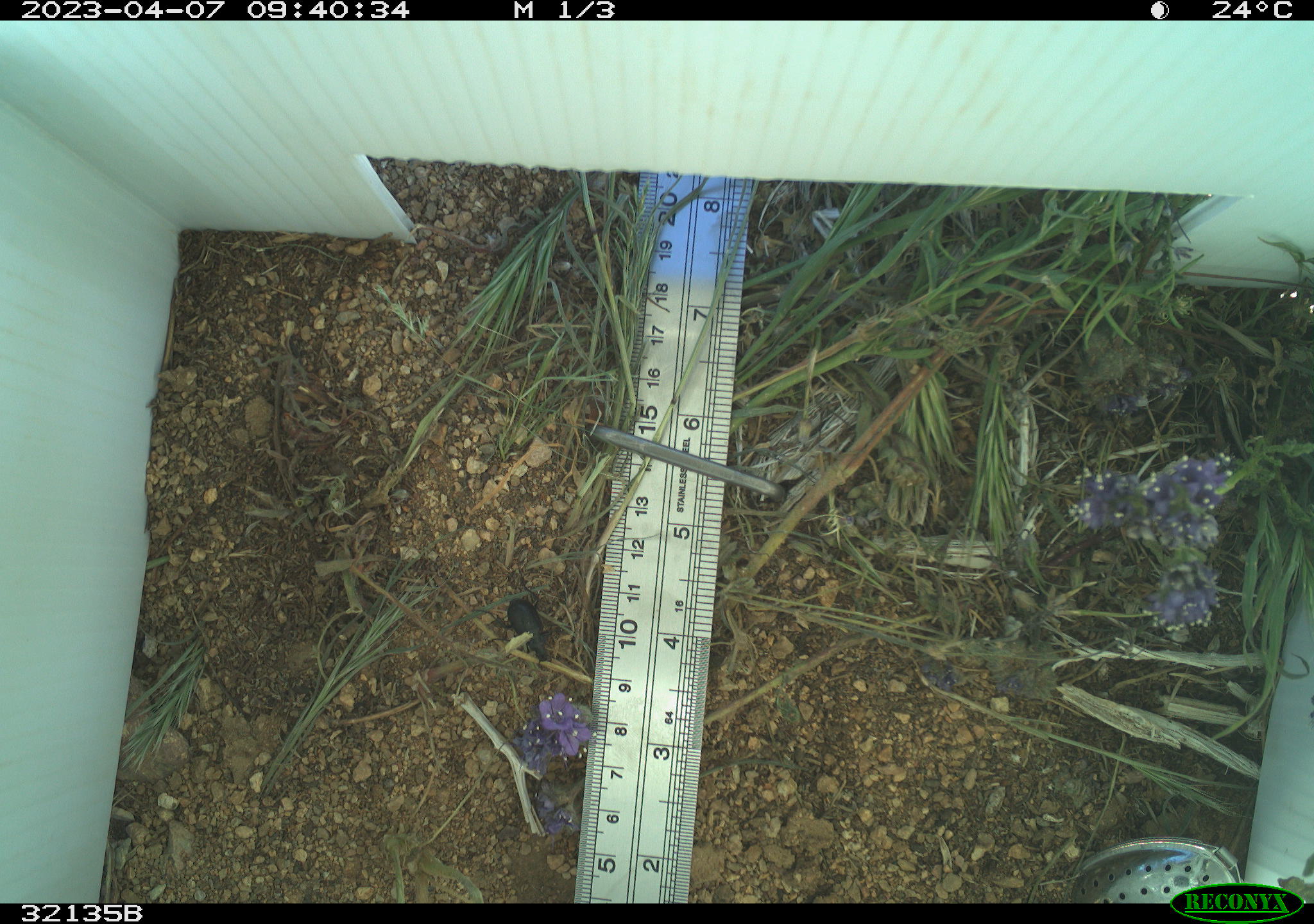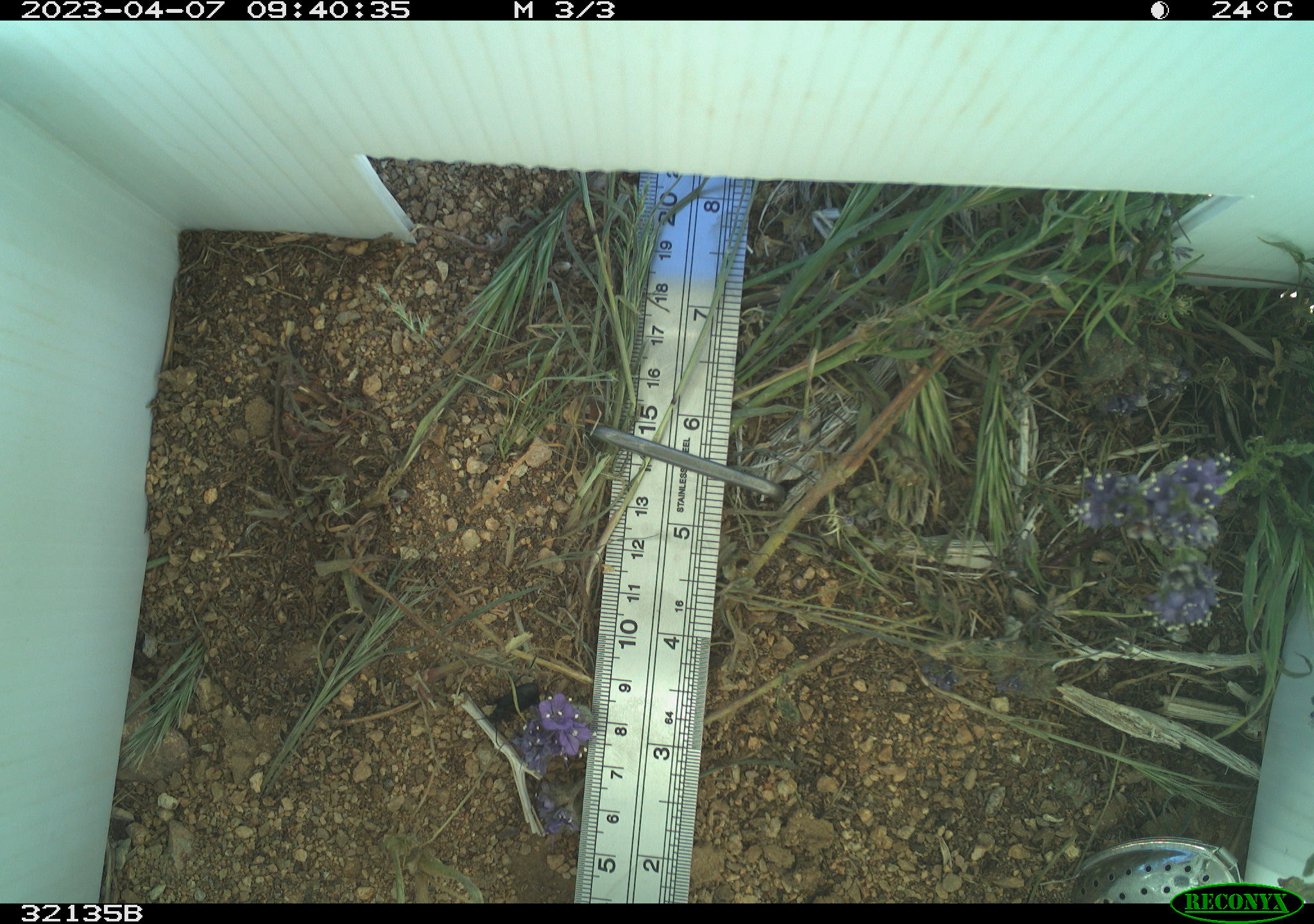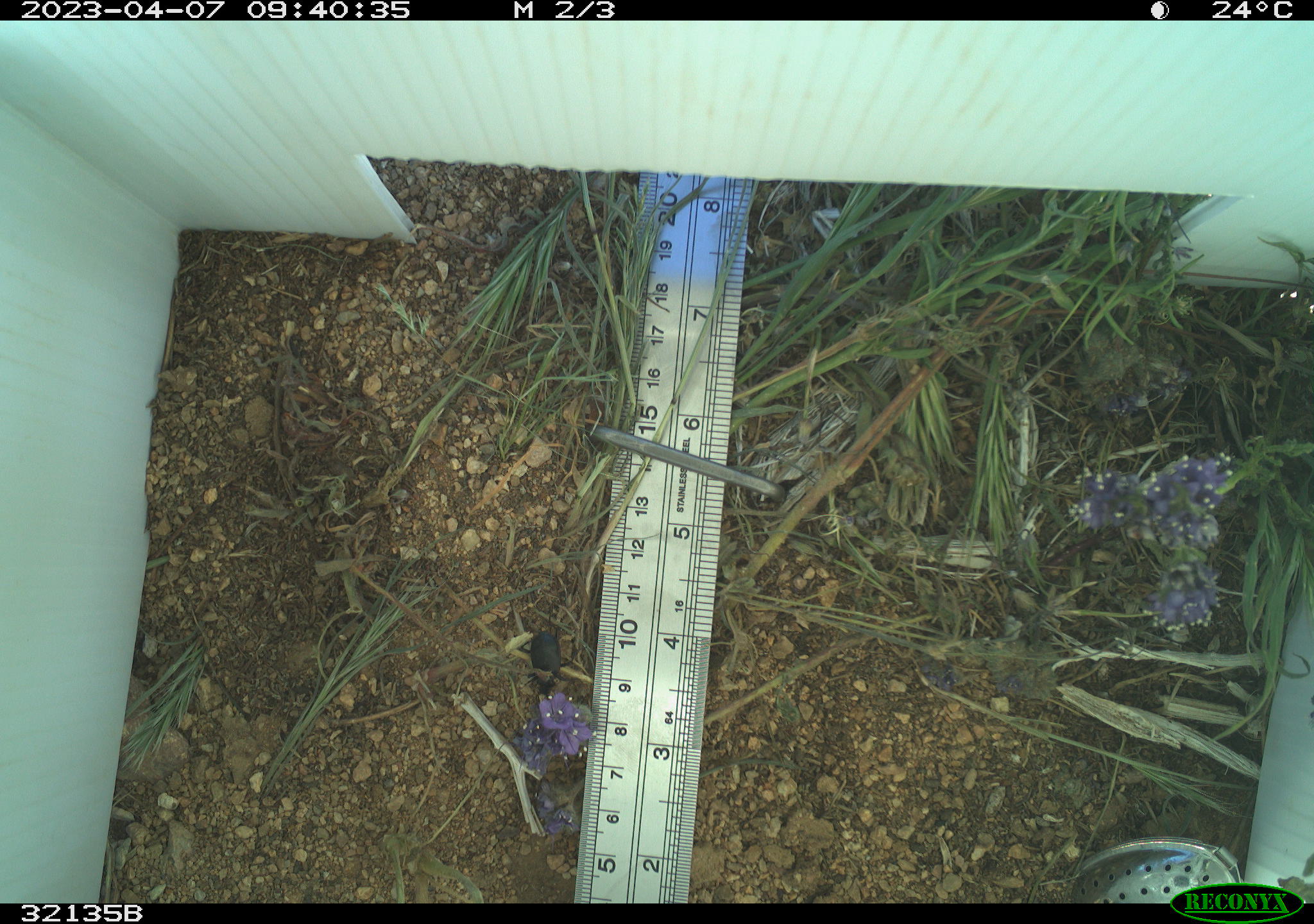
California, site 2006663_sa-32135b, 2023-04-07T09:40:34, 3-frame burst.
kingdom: Animalia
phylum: Arthropoda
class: Insecta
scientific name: Insecta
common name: insect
Insect (Insecta).